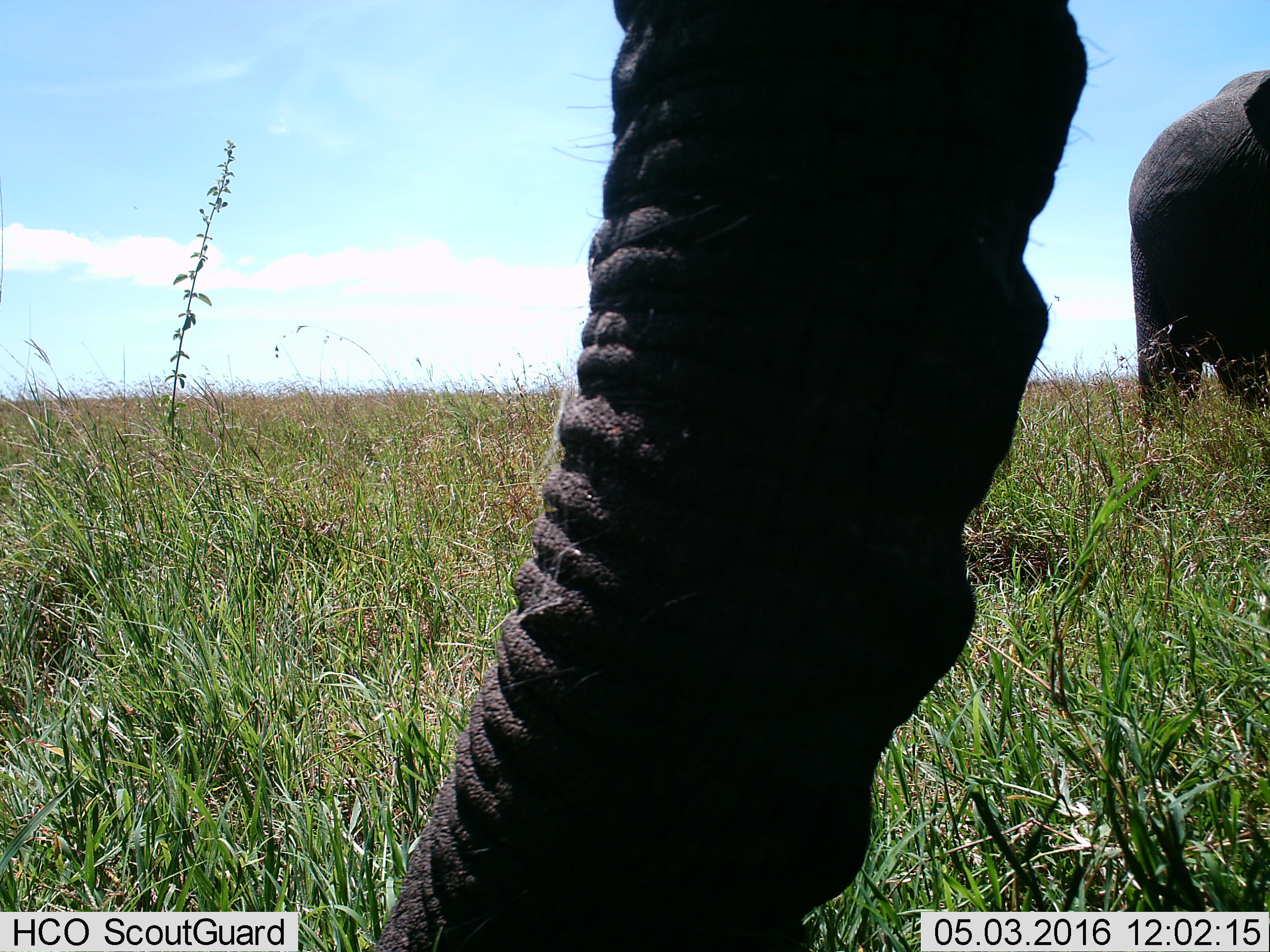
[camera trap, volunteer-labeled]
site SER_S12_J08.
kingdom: Animalia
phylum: Chordata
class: Mammalia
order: Proboscidea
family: Elephantidae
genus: Loxodonta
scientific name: Loxodonta africana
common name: african bush elephant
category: elephant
Elephant (african bush elephant) (Loxodonta africana), count 2. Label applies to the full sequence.